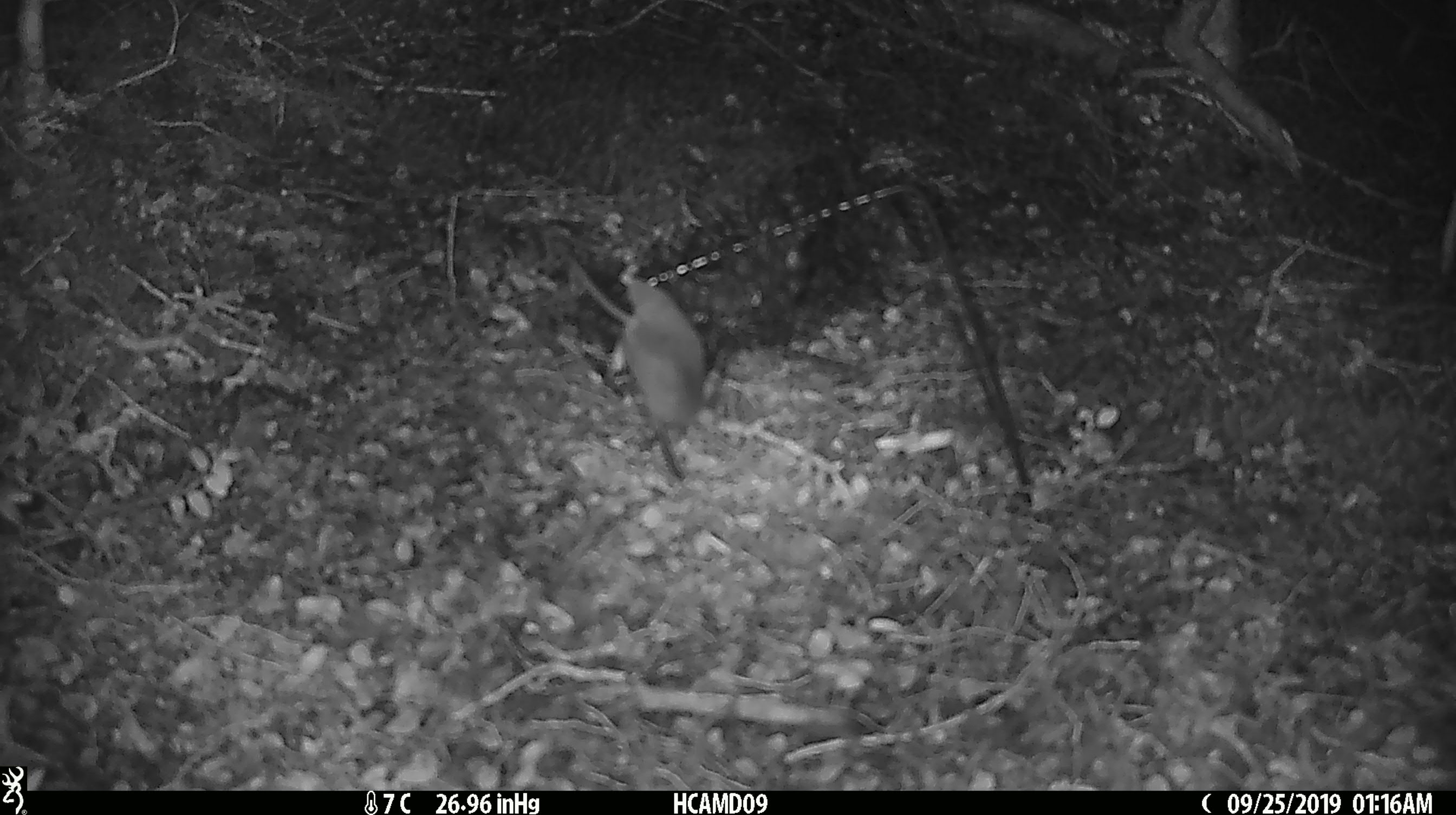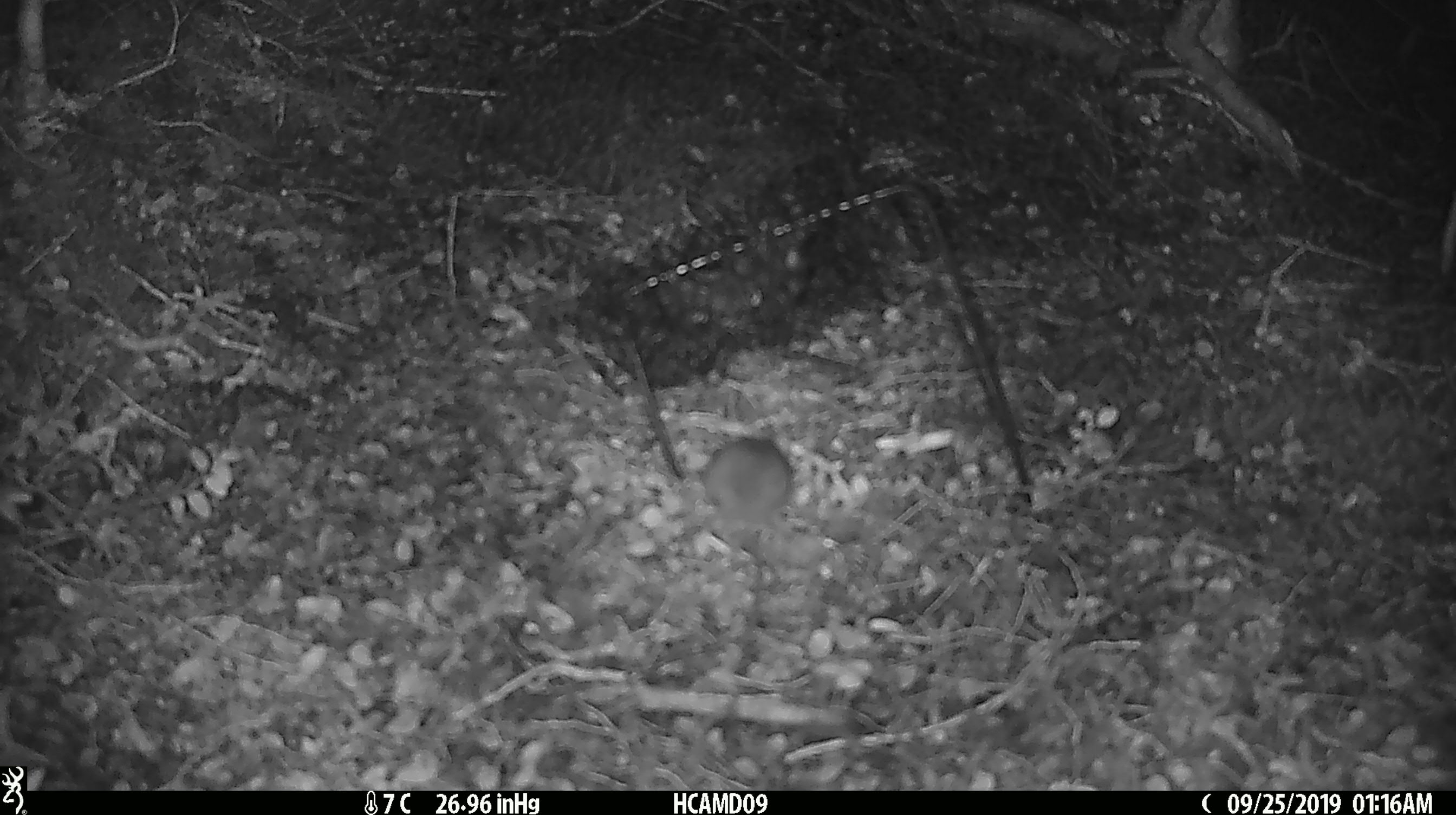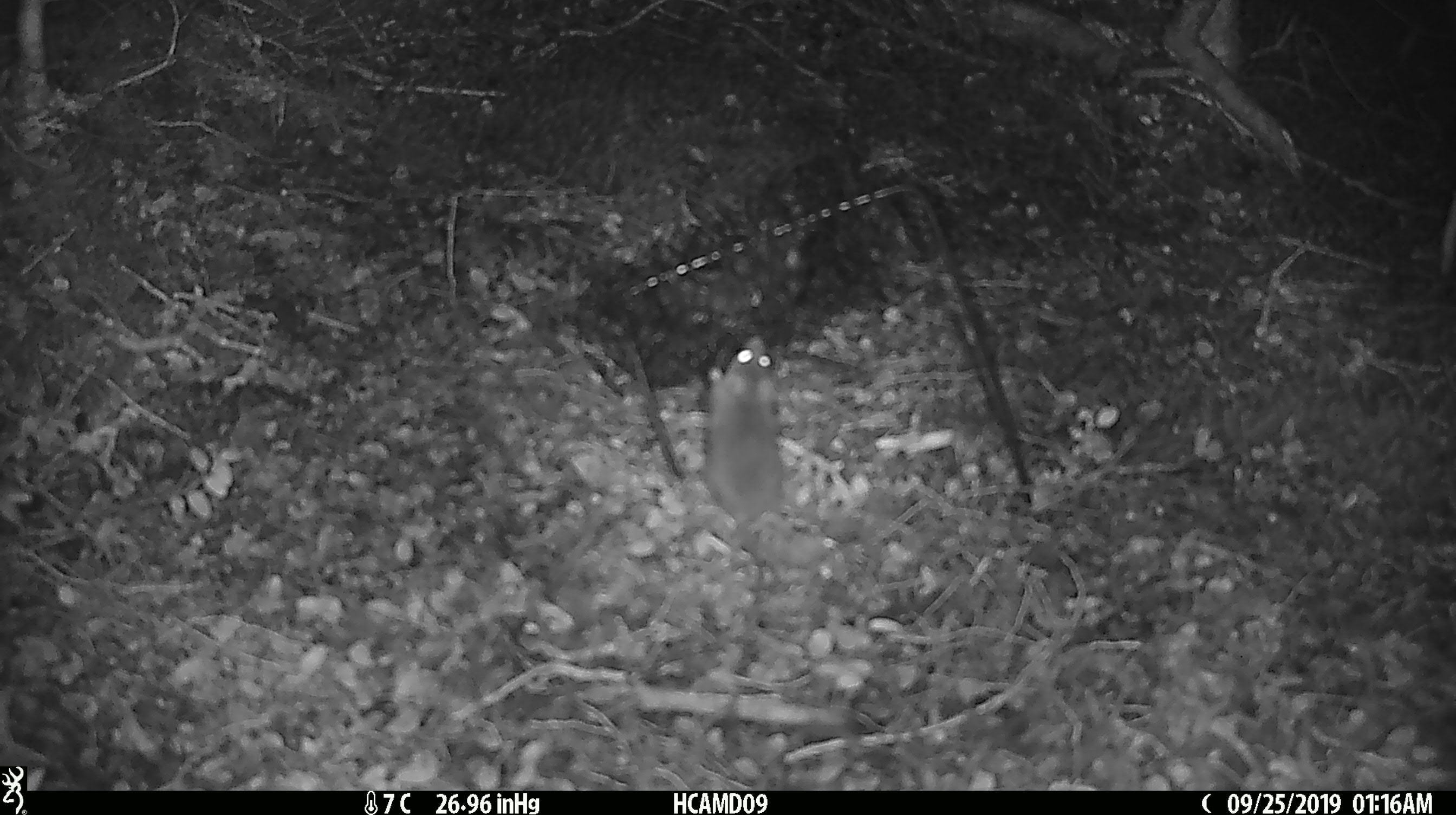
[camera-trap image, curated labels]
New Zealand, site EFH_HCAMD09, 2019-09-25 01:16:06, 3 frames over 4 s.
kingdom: Animalia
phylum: Chordata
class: Mammalia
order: Rodentia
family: Muridae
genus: Mus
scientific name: Mus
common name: mouse